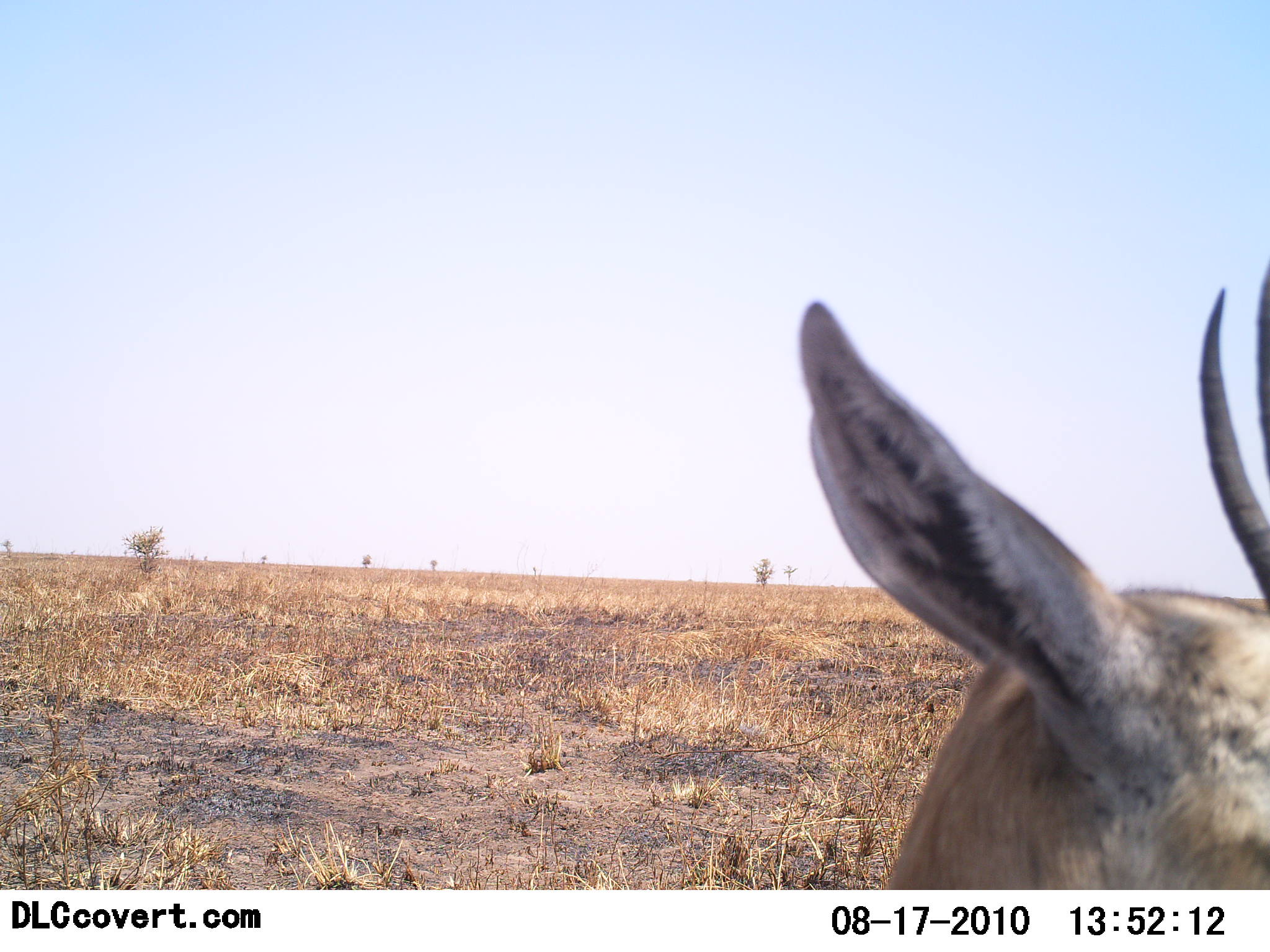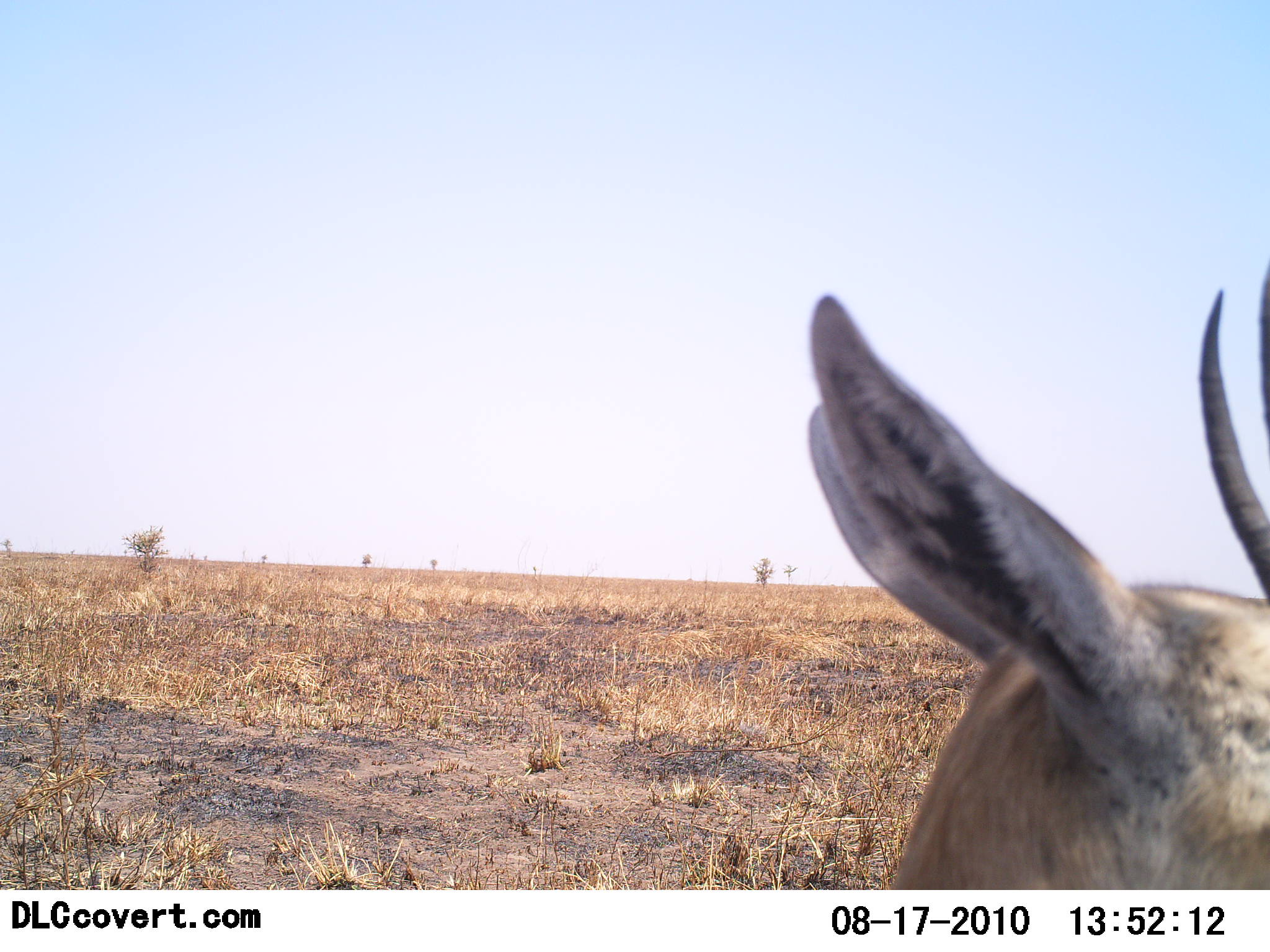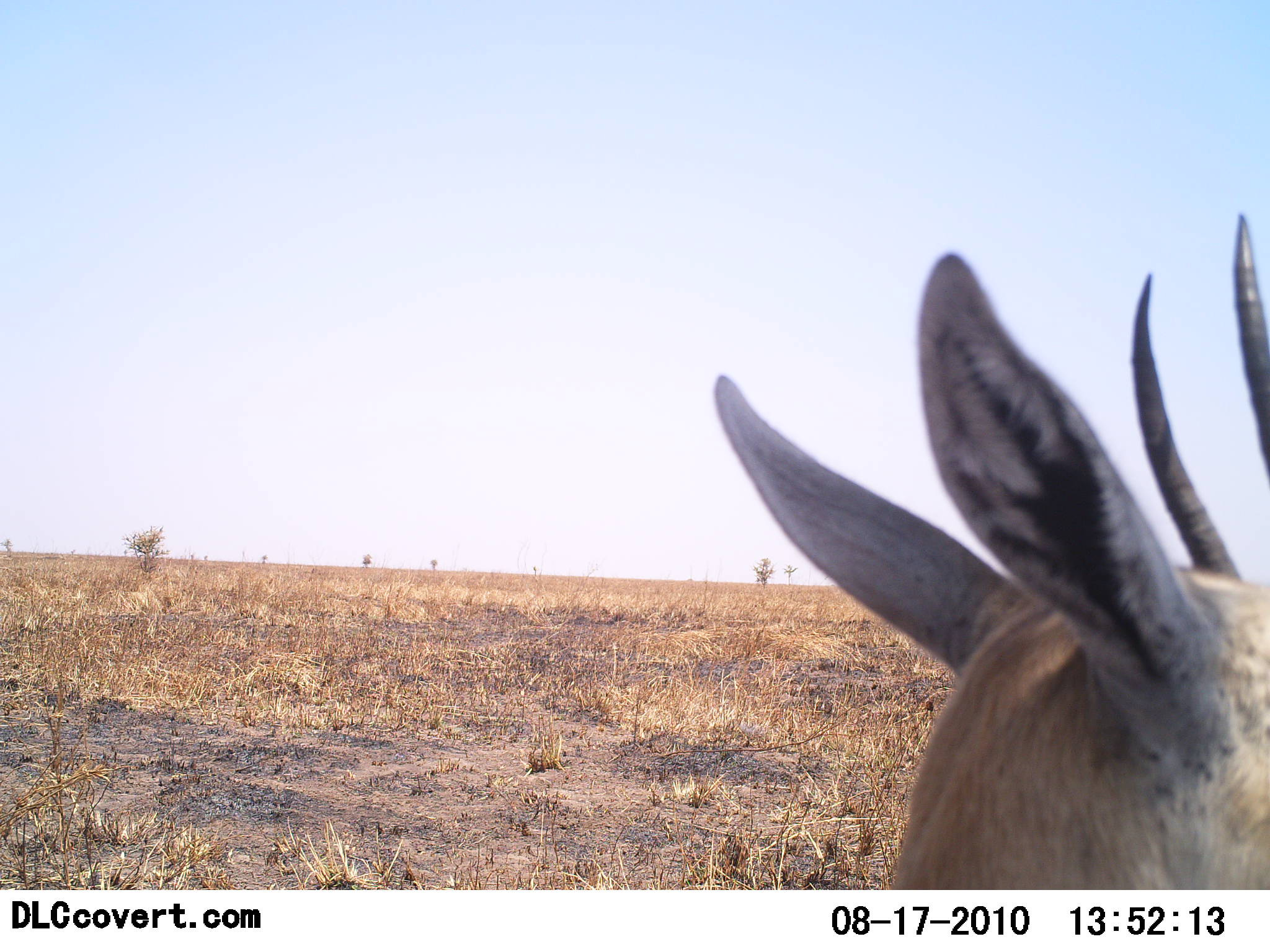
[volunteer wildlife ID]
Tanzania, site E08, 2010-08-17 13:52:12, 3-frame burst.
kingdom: Animalia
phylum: Chordata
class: Mammalia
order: Artiodactyla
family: Bovidae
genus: Eudorcas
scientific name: Eudorcas thomsonii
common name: thomson's gazelle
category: gazellethomsons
Gazellethomsons (thomson's gazelle) (Eudorcas thomsonii), count 1. Behavior (volunteer vote fractions): standing 100%, resting 0%, moving 0%, interacting 0%. Young present (vote fraction): 0%. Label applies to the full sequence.